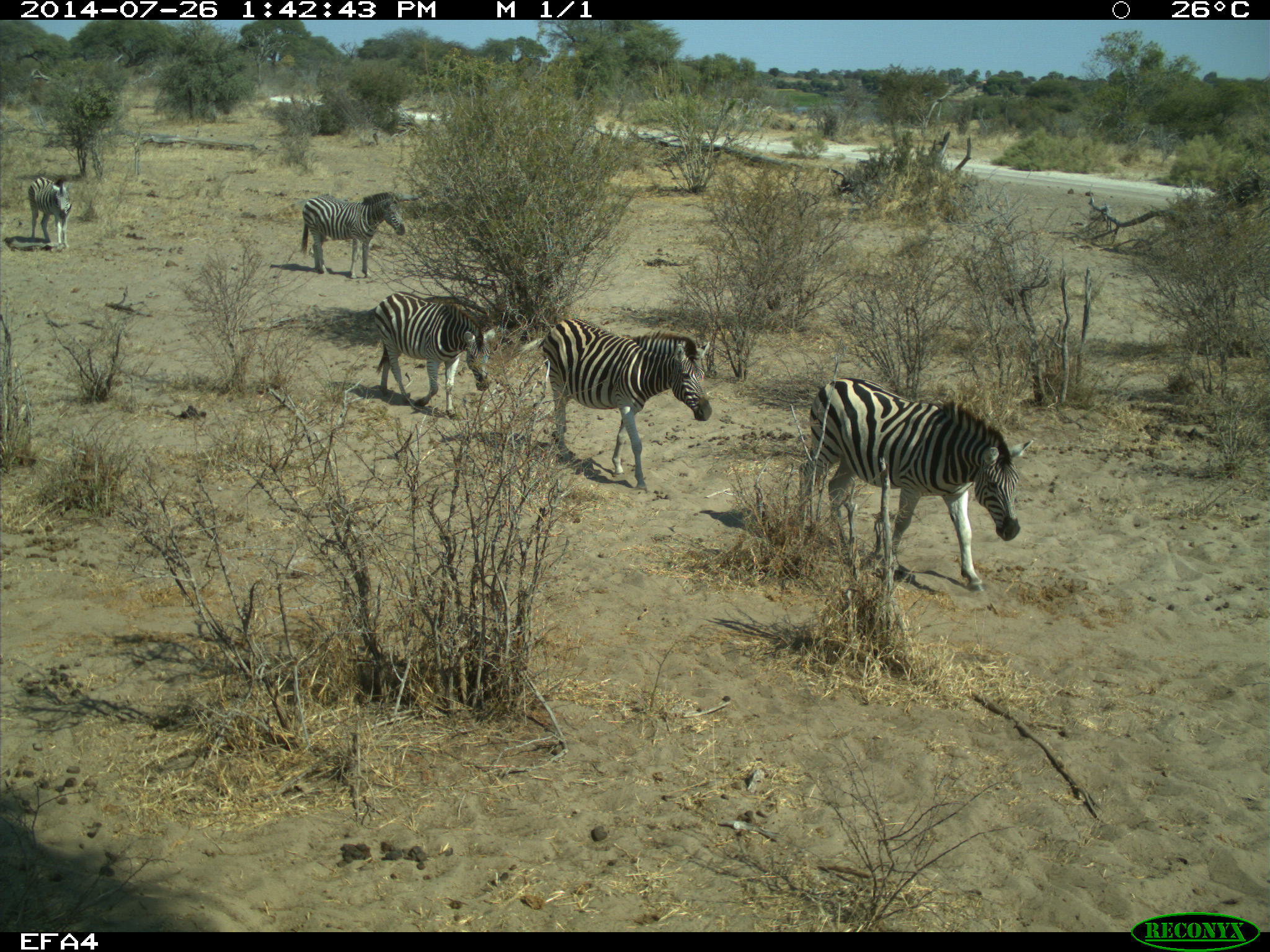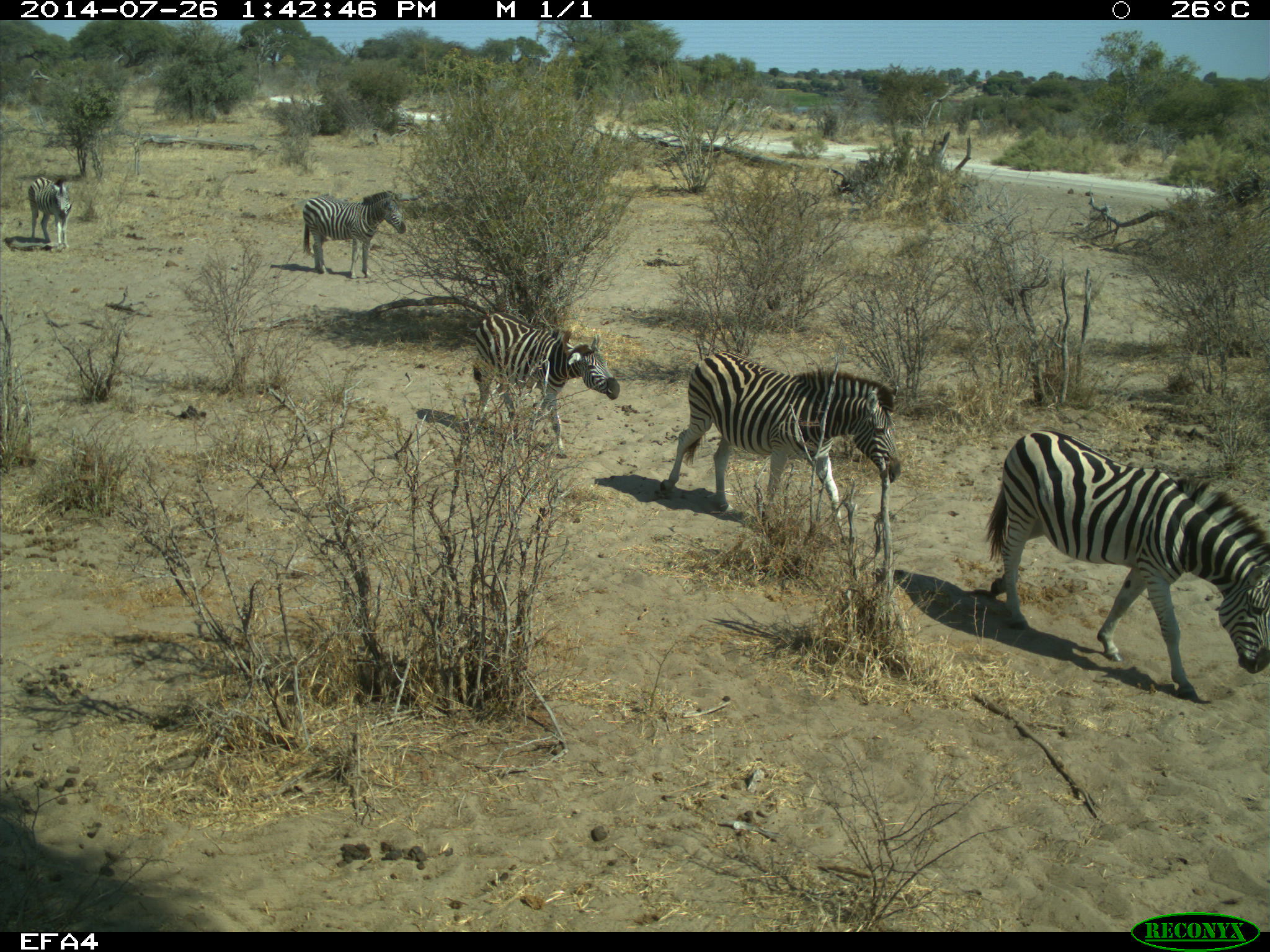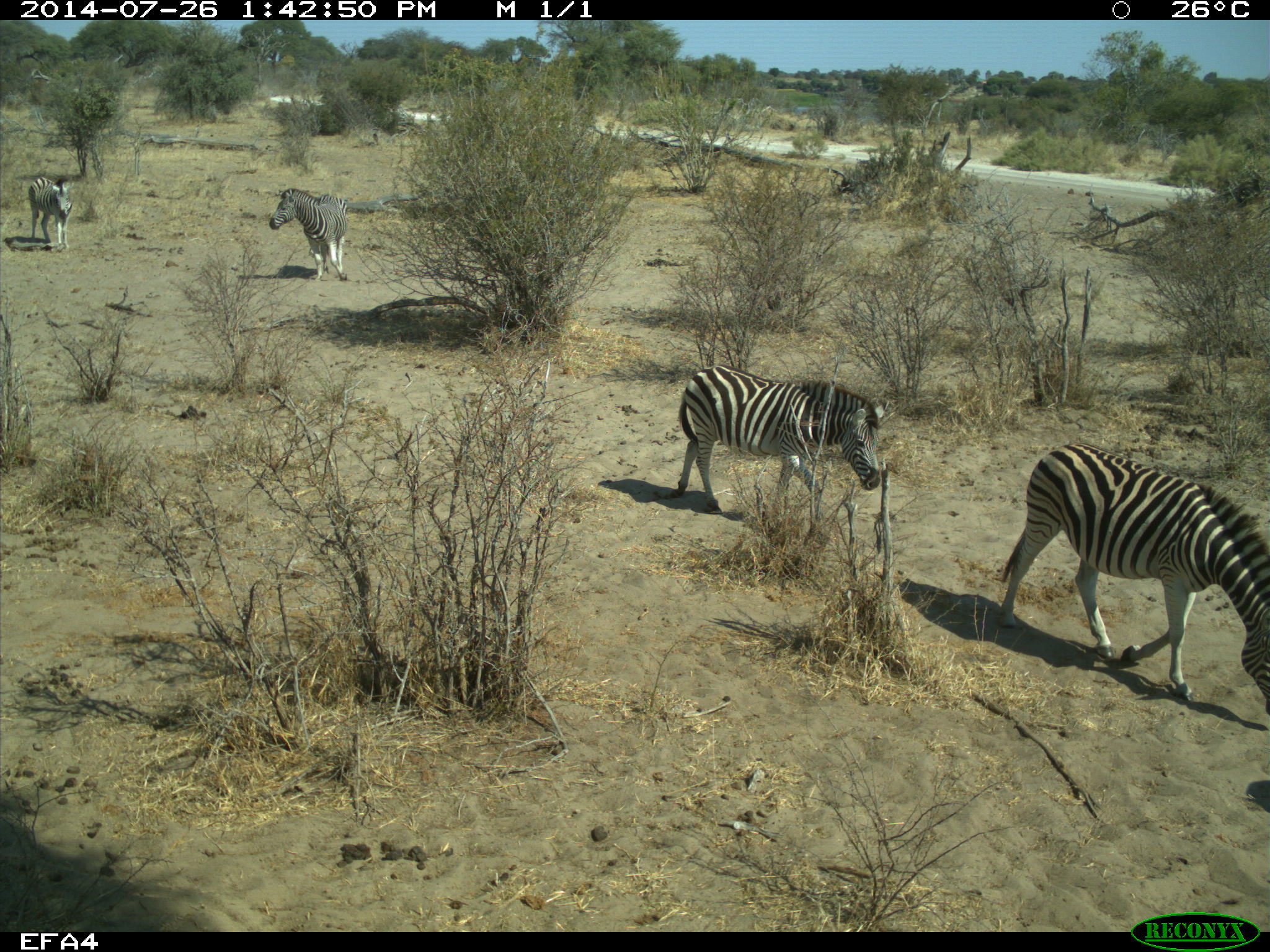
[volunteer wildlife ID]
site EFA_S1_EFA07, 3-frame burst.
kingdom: Animalia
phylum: Chordata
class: Mammalia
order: Perissodactyla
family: Equidae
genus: Equus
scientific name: Equus quagga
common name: plains zebra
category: zebraplains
Zebraplains (plains zebra) (Equus quagga), count 5. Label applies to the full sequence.